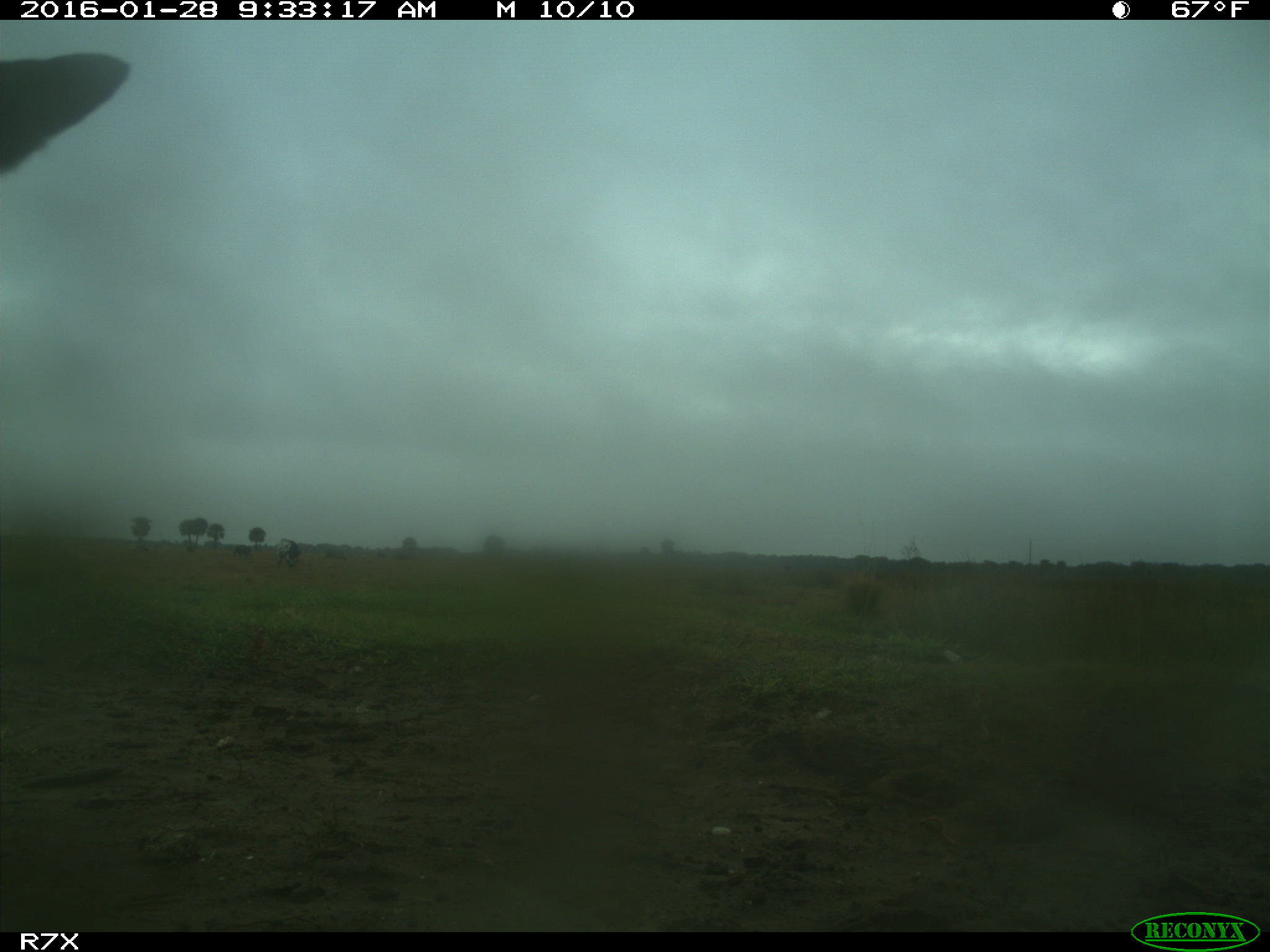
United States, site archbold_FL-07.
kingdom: Animalia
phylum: Chordata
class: Mammalia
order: Artiodactyla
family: Bovidae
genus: Bos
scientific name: Bos taurus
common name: domestic cow